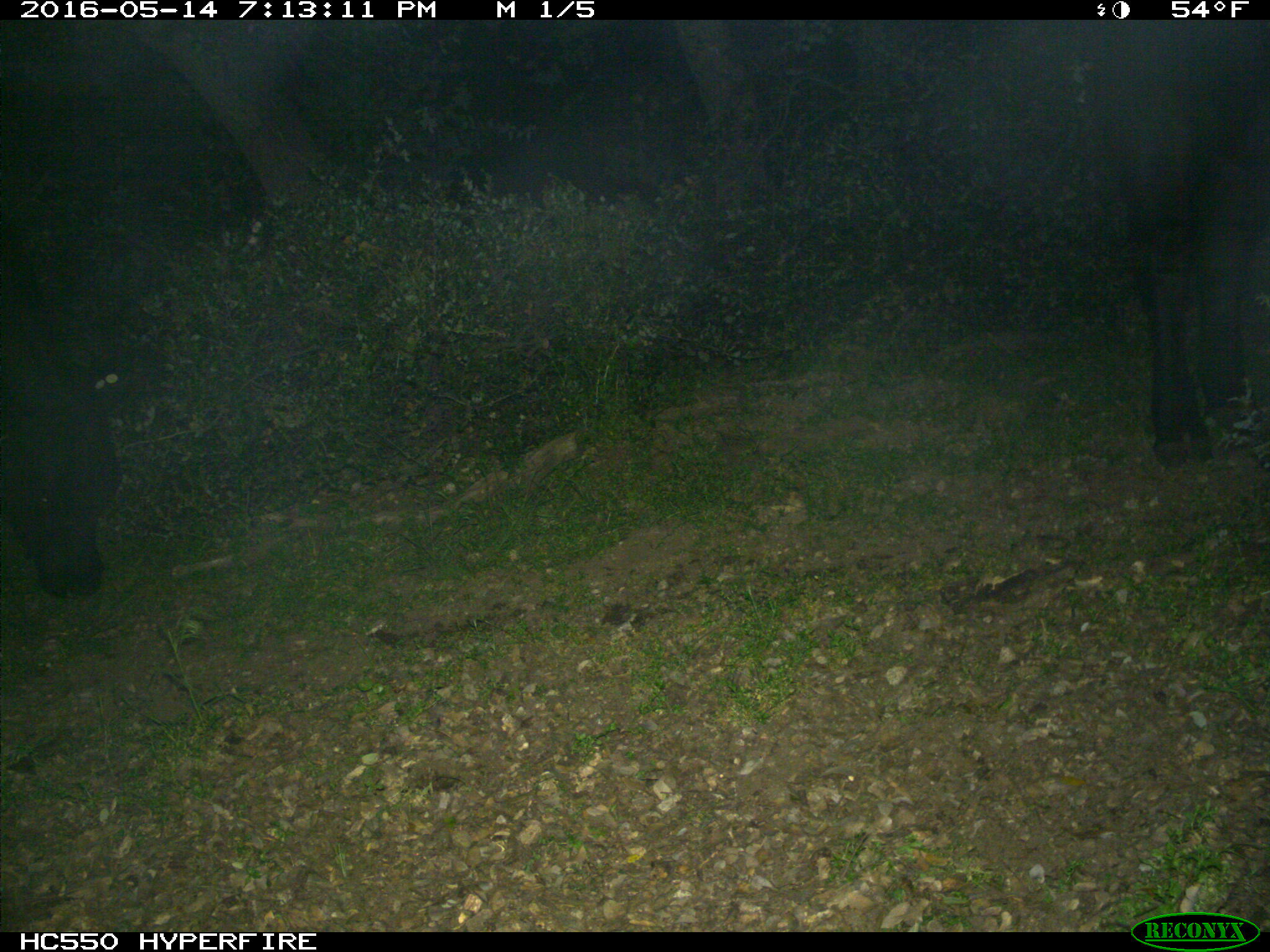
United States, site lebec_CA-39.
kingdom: Animalia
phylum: Chordata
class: Mammalia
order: Artiodactyla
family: Bovidae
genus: Bos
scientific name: Bos taurus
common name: domestic cow